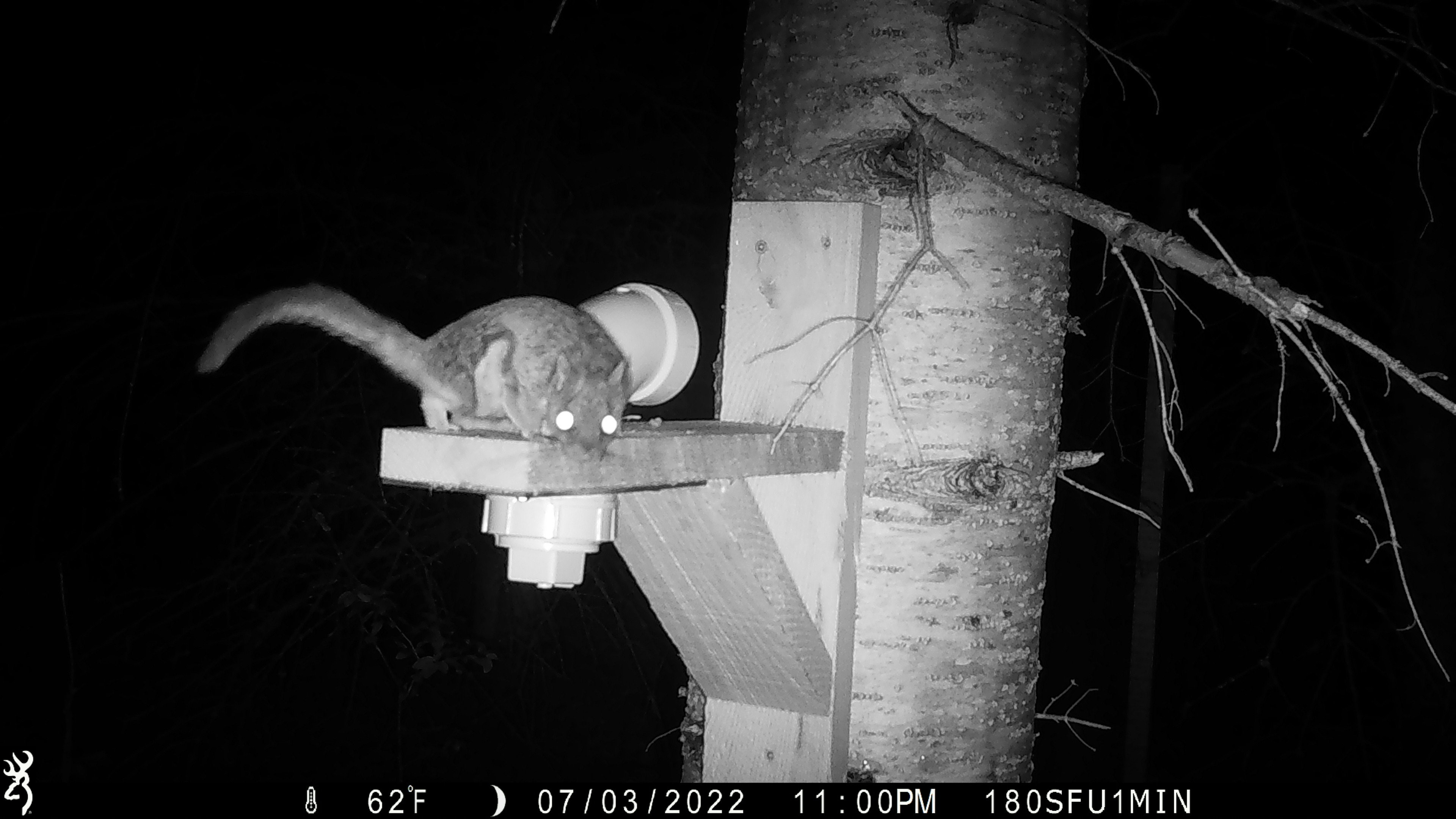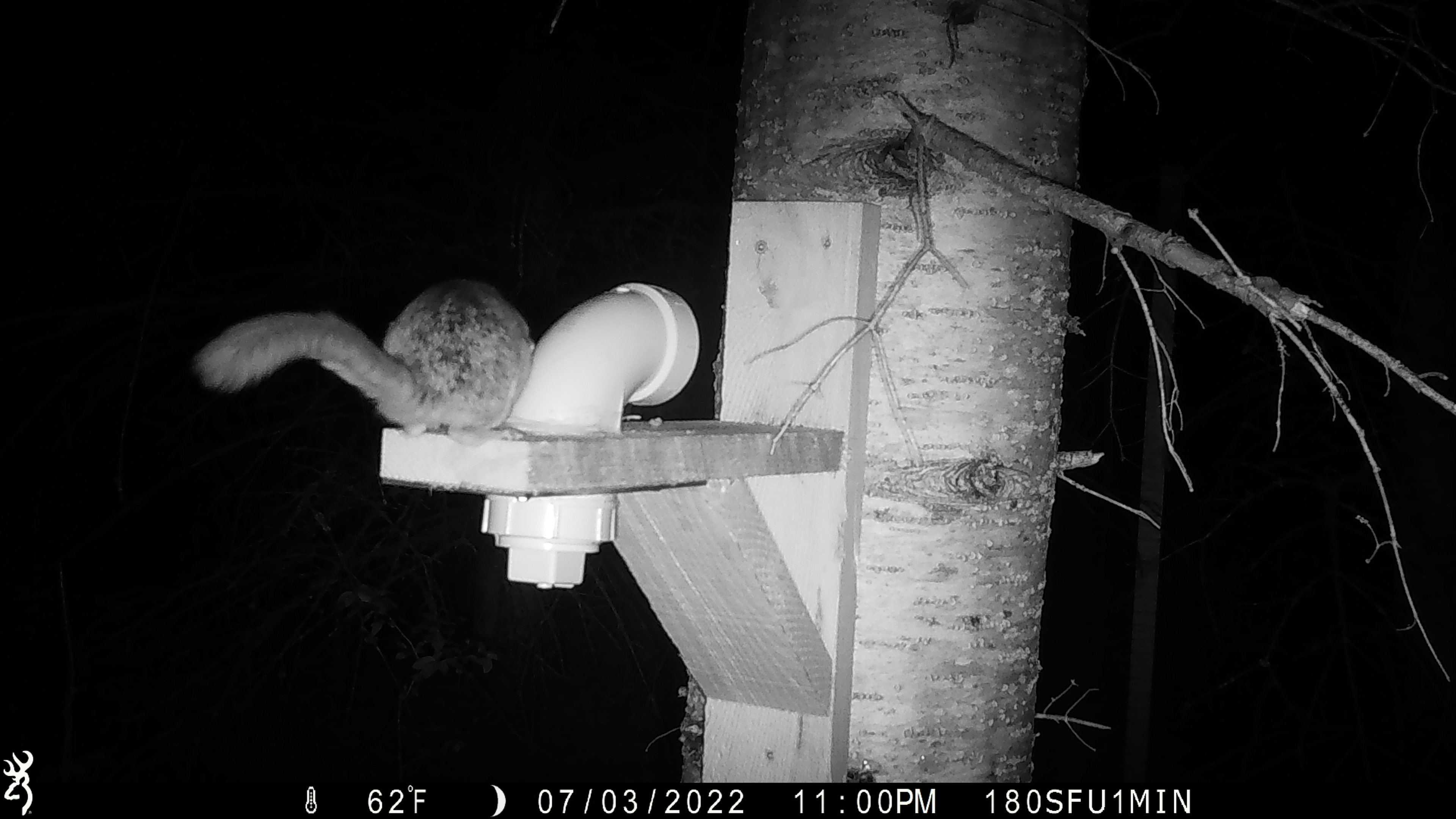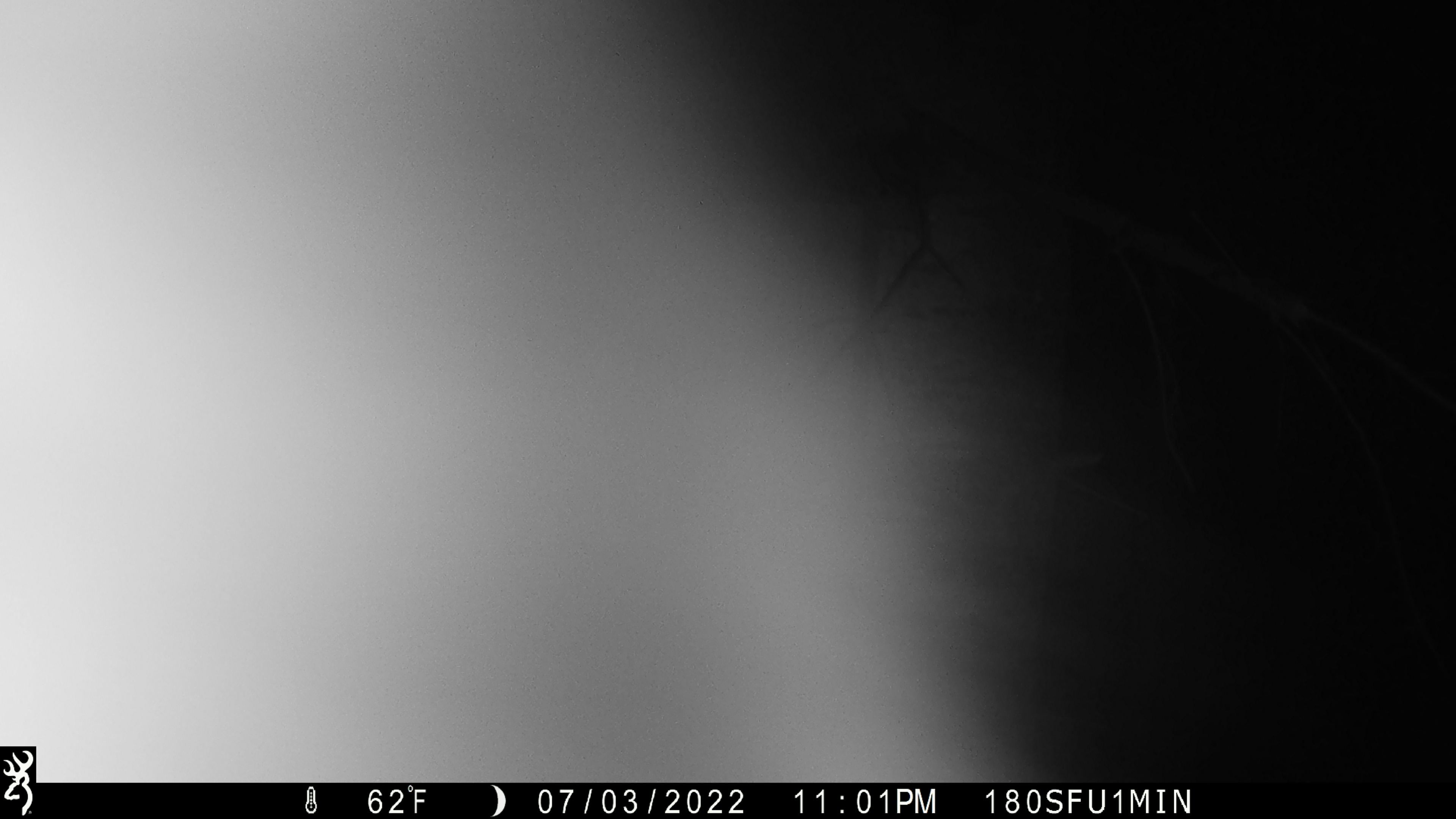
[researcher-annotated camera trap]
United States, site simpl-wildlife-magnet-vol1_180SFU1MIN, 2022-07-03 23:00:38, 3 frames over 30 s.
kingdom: Animalia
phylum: Chordata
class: Mammalia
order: Rodentia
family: Sciuridae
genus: Glaucomys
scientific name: Glaucomys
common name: flying squirrel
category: flying squirrel sp.